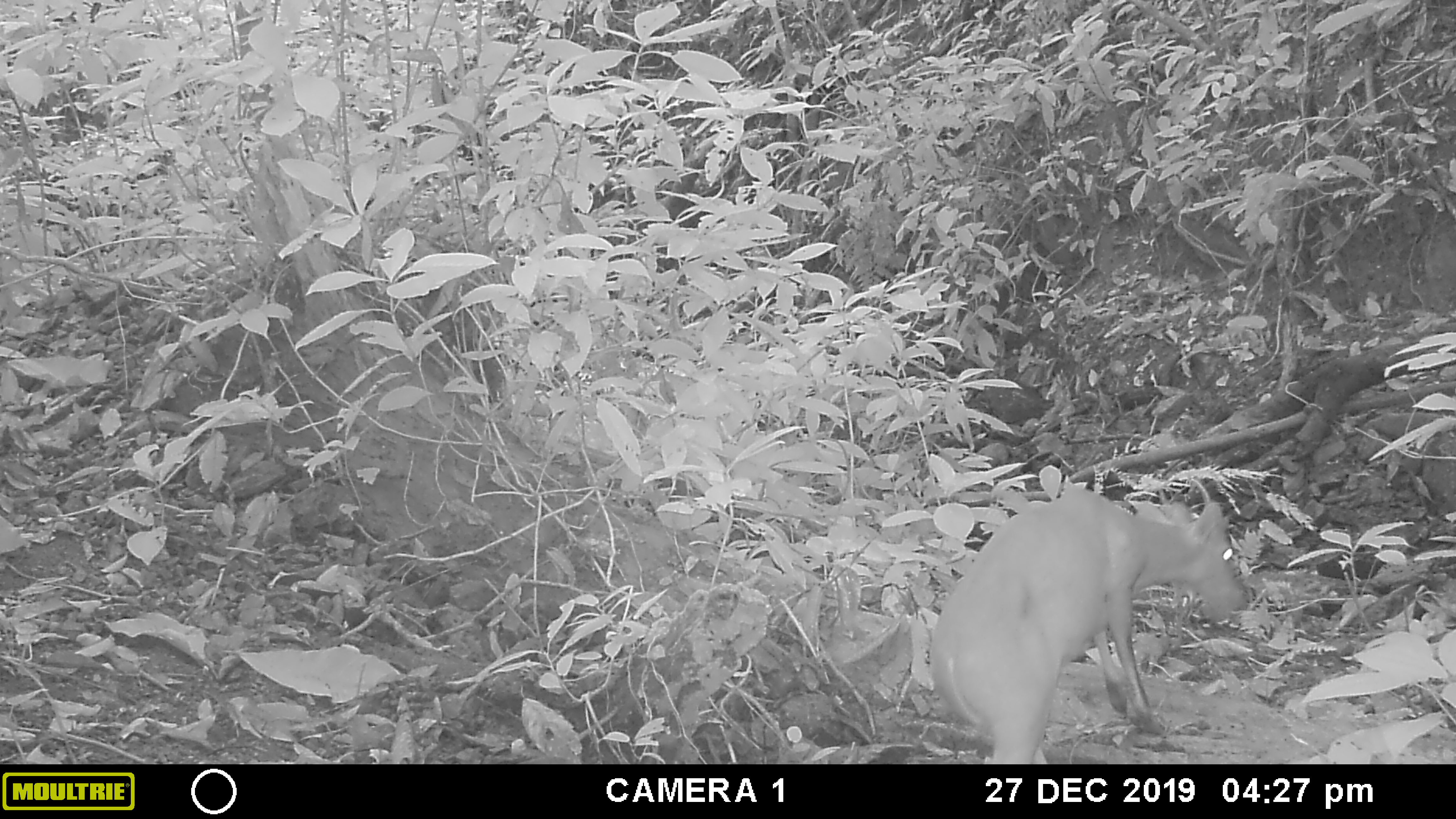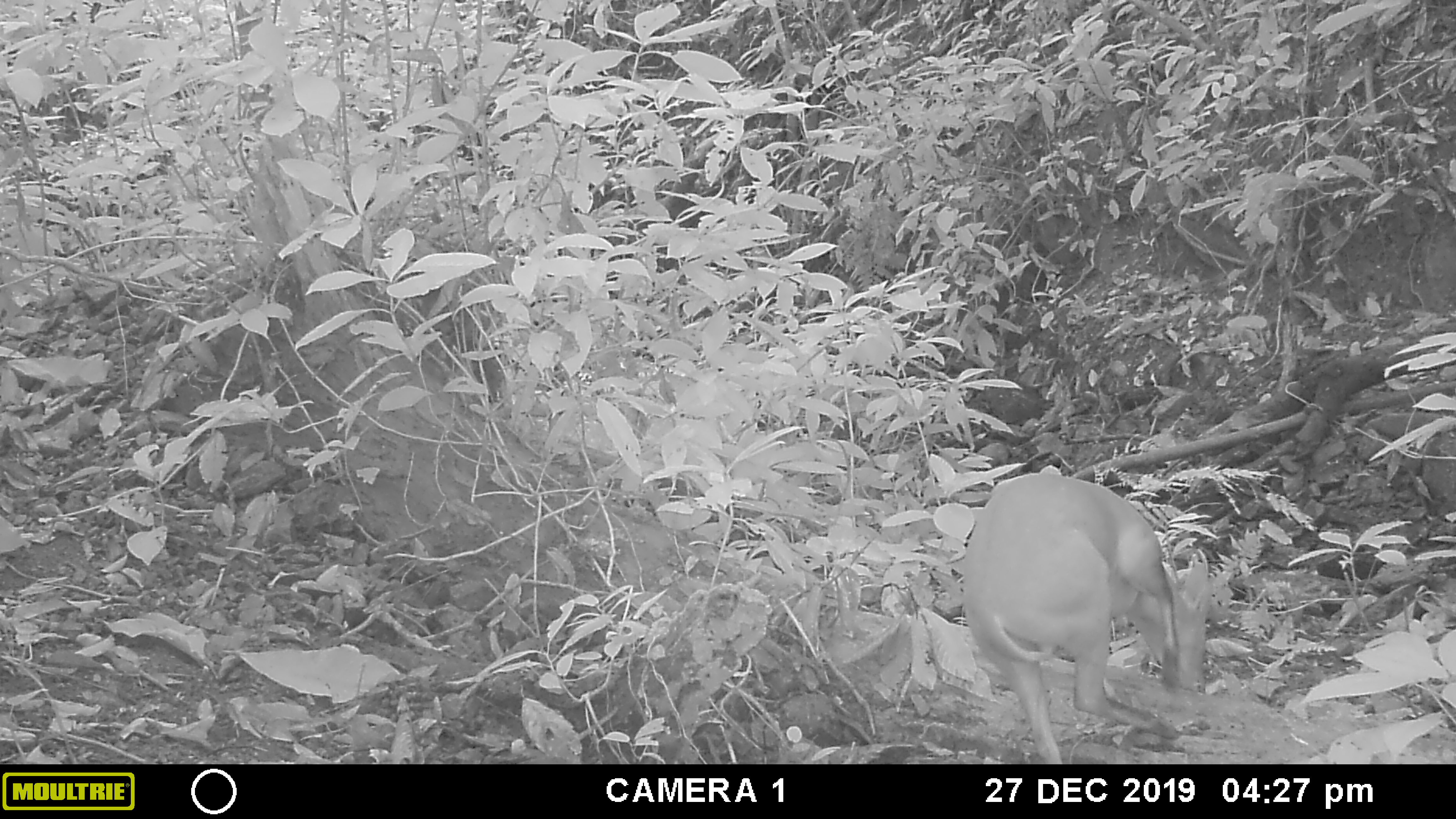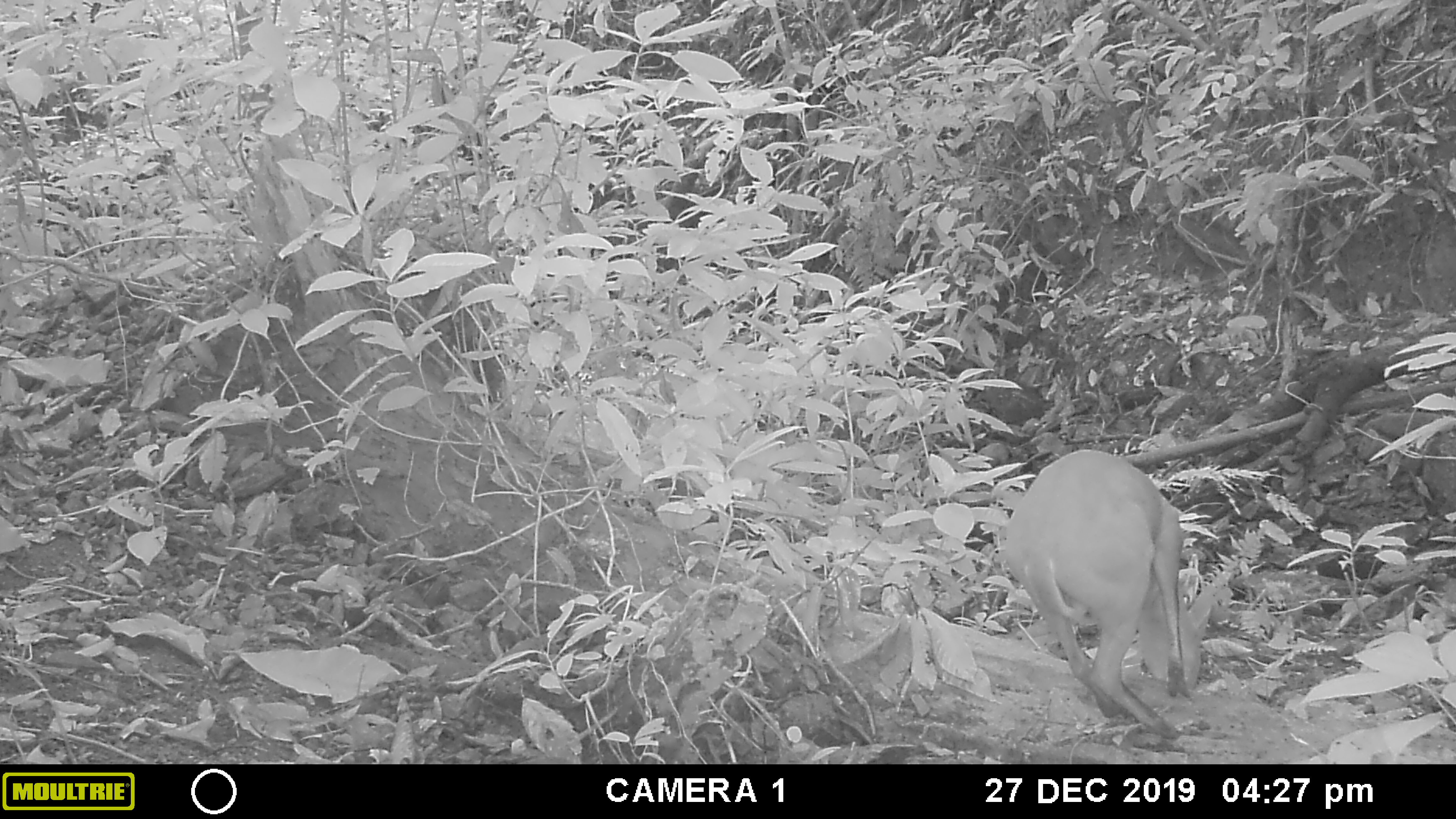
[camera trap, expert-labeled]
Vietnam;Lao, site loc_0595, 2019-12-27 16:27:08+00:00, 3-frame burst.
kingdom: Animalia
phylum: Chordata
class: Mammalia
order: Artiodactyla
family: Cervidae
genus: Muntiacus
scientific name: Muntiacus muntjak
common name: red muntjac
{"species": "red muntjac (Muntiacus muntjak)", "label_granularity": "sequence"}